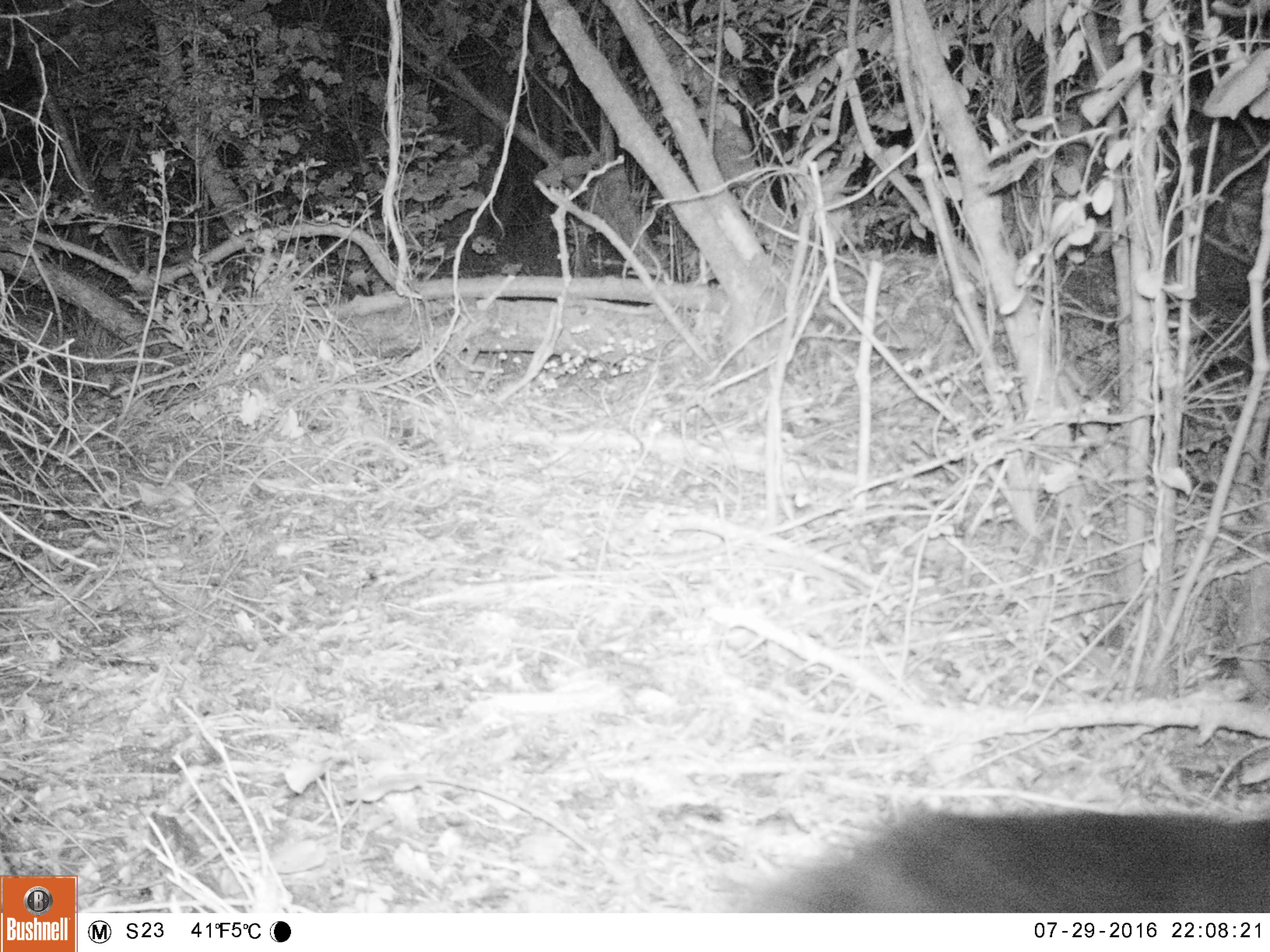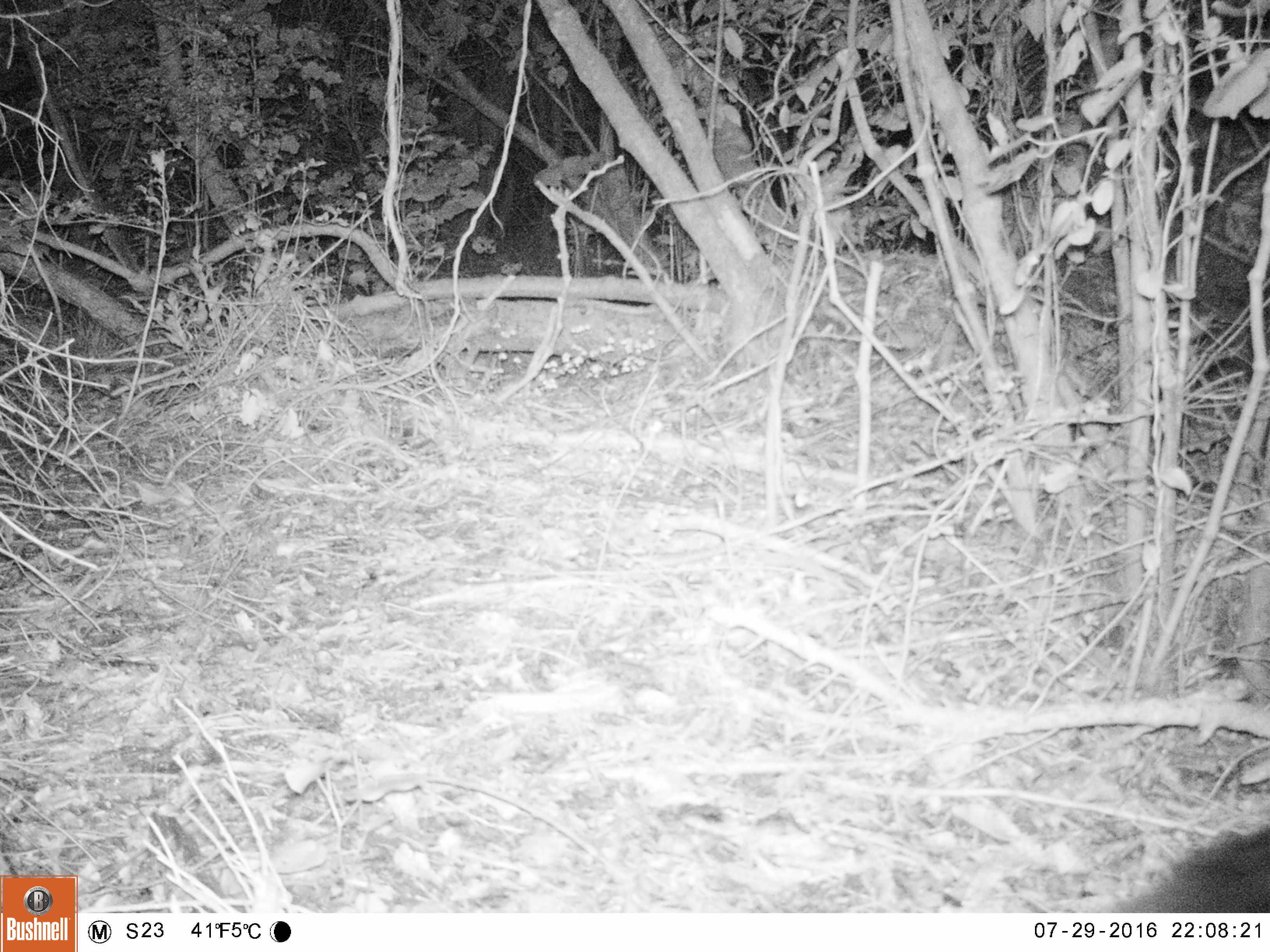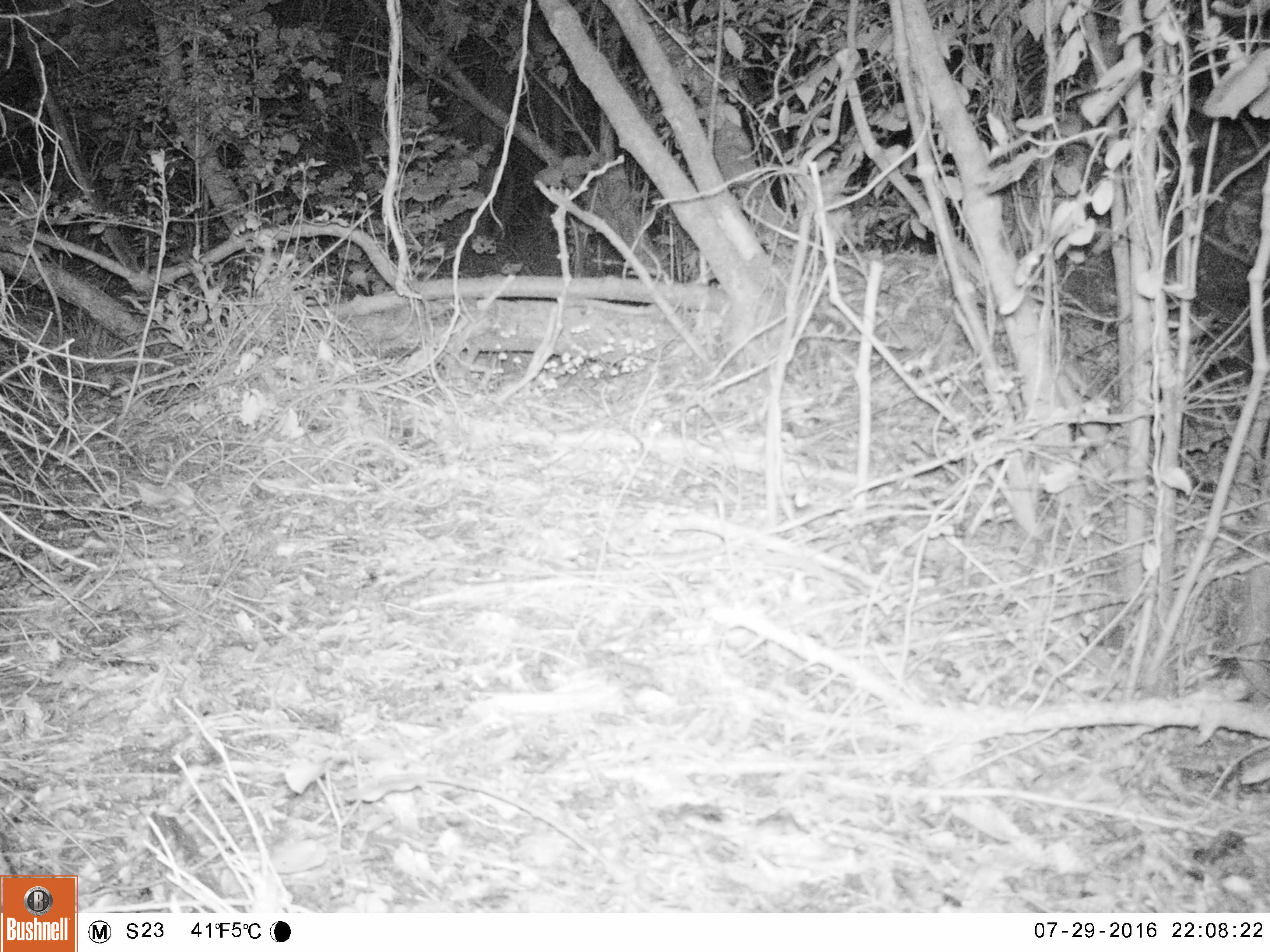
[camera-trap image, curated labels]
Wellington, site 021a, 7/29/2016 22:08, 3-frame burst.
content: unidentified animal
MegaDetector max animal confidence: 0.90